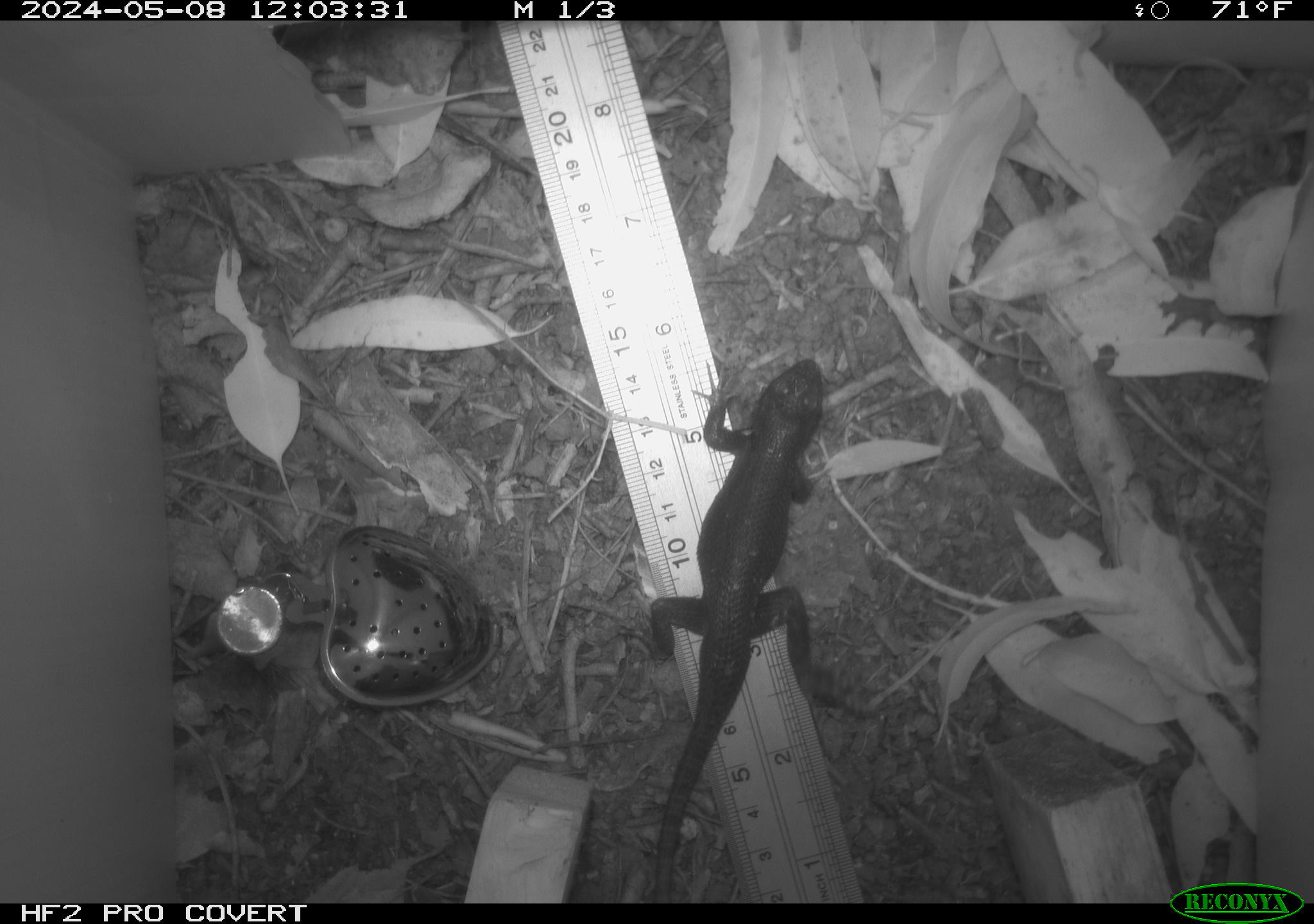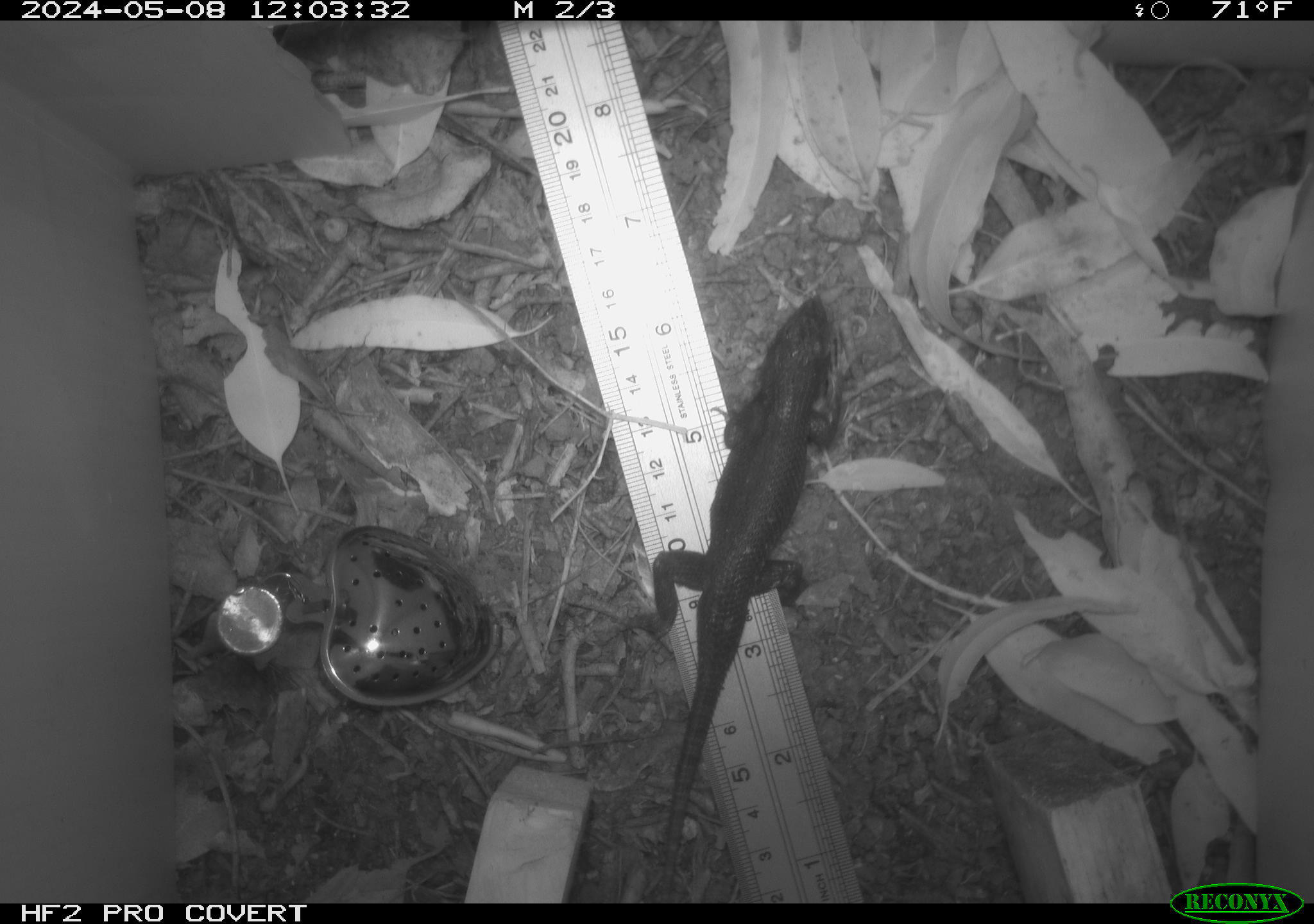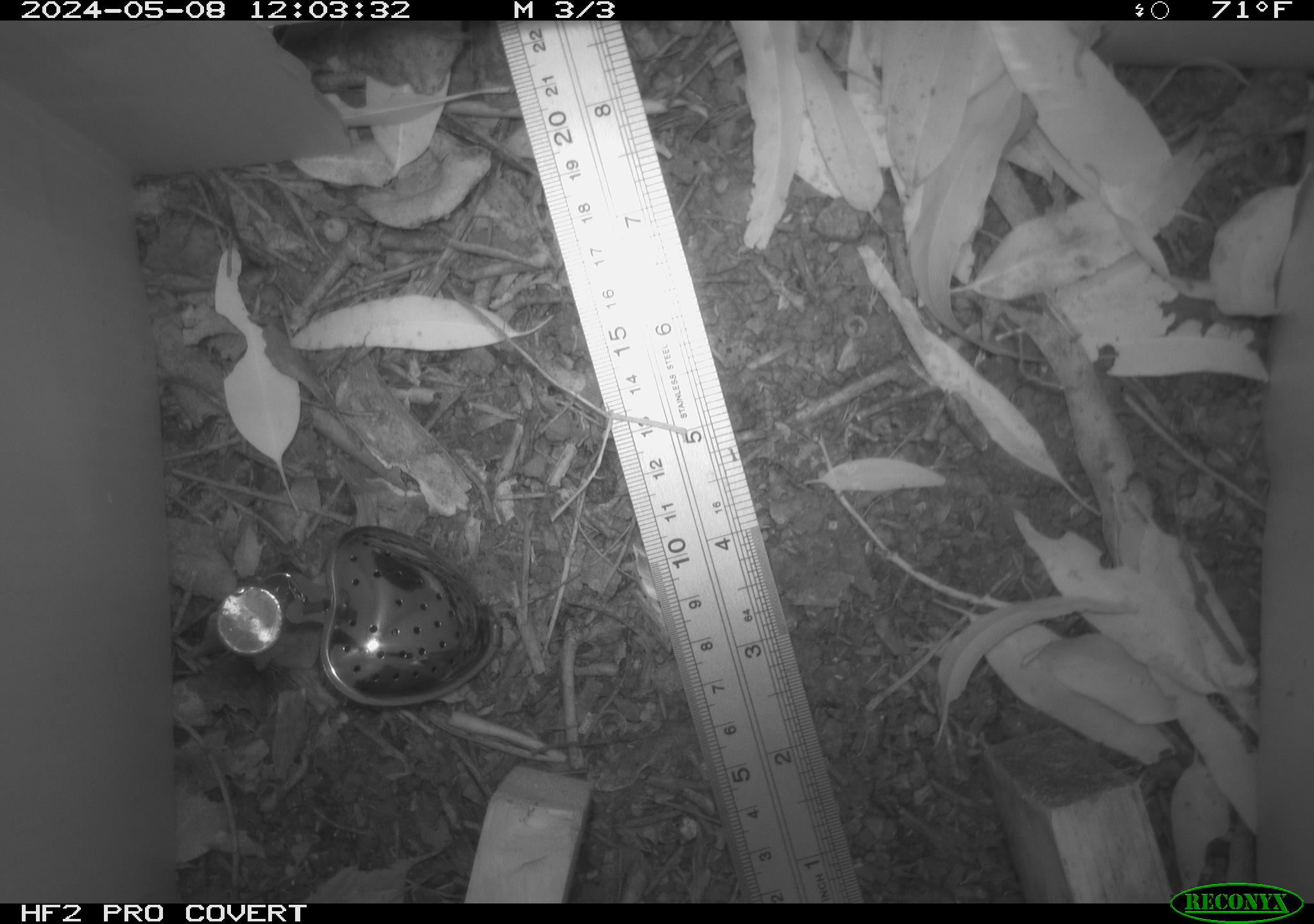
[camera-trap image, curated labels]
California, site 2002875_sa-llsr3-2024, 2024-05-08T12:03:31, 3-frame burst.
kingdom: Animalia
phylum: Chordata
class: Reptilia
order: Squamata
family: Phrynosomatidae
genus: Sceloporus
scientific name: Sceloporus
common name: spiny lizards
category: sceloporus species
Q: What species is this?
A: Sceloporus species (spiny lizards) (Sceloporus).